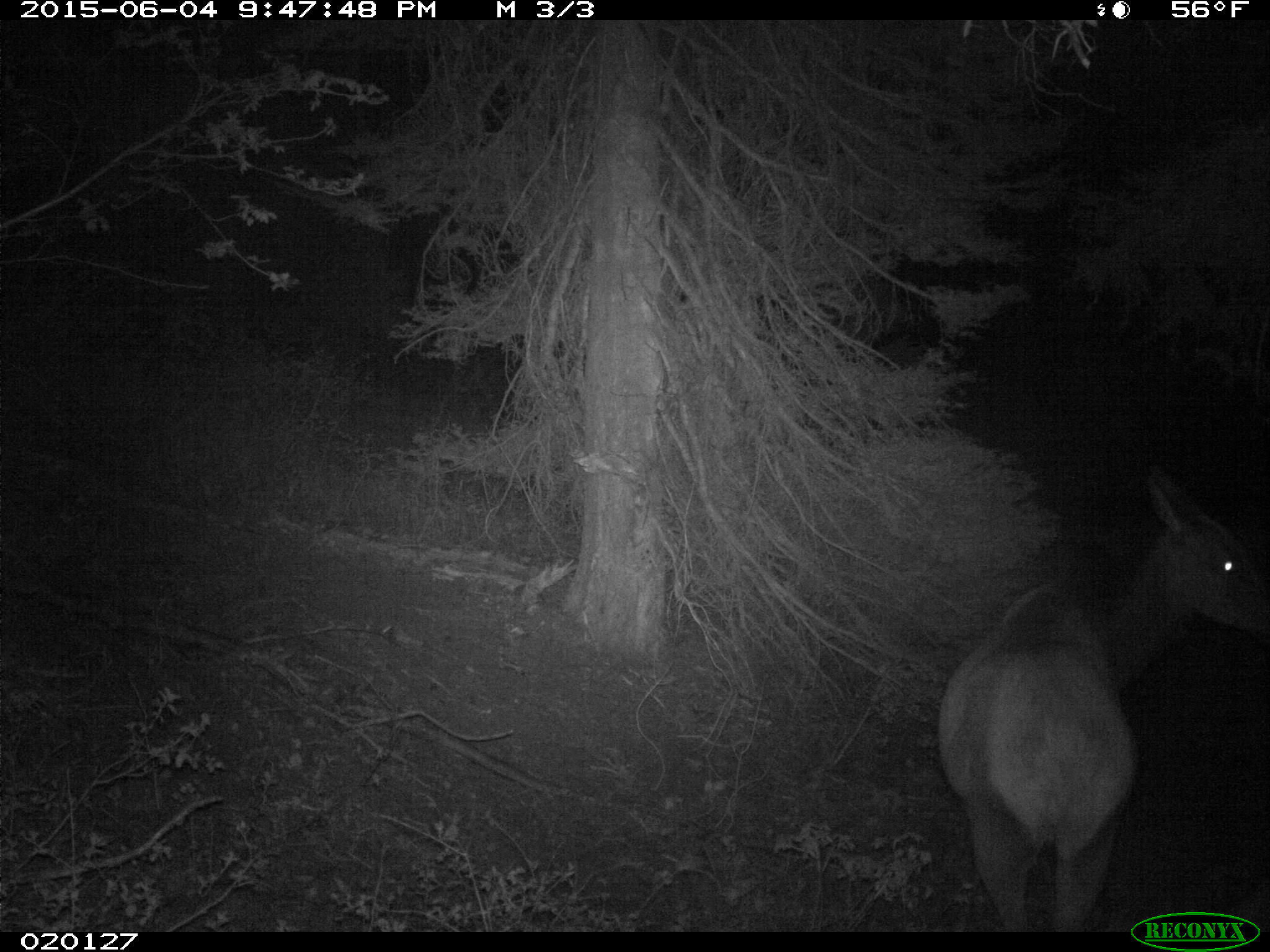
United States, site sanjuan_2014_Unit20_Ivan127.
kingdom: Animalia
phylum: Chordata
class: Mammalia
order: Artiodactyla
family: Cervidae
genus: Cervus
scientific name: Cervus elaphus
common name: red deer